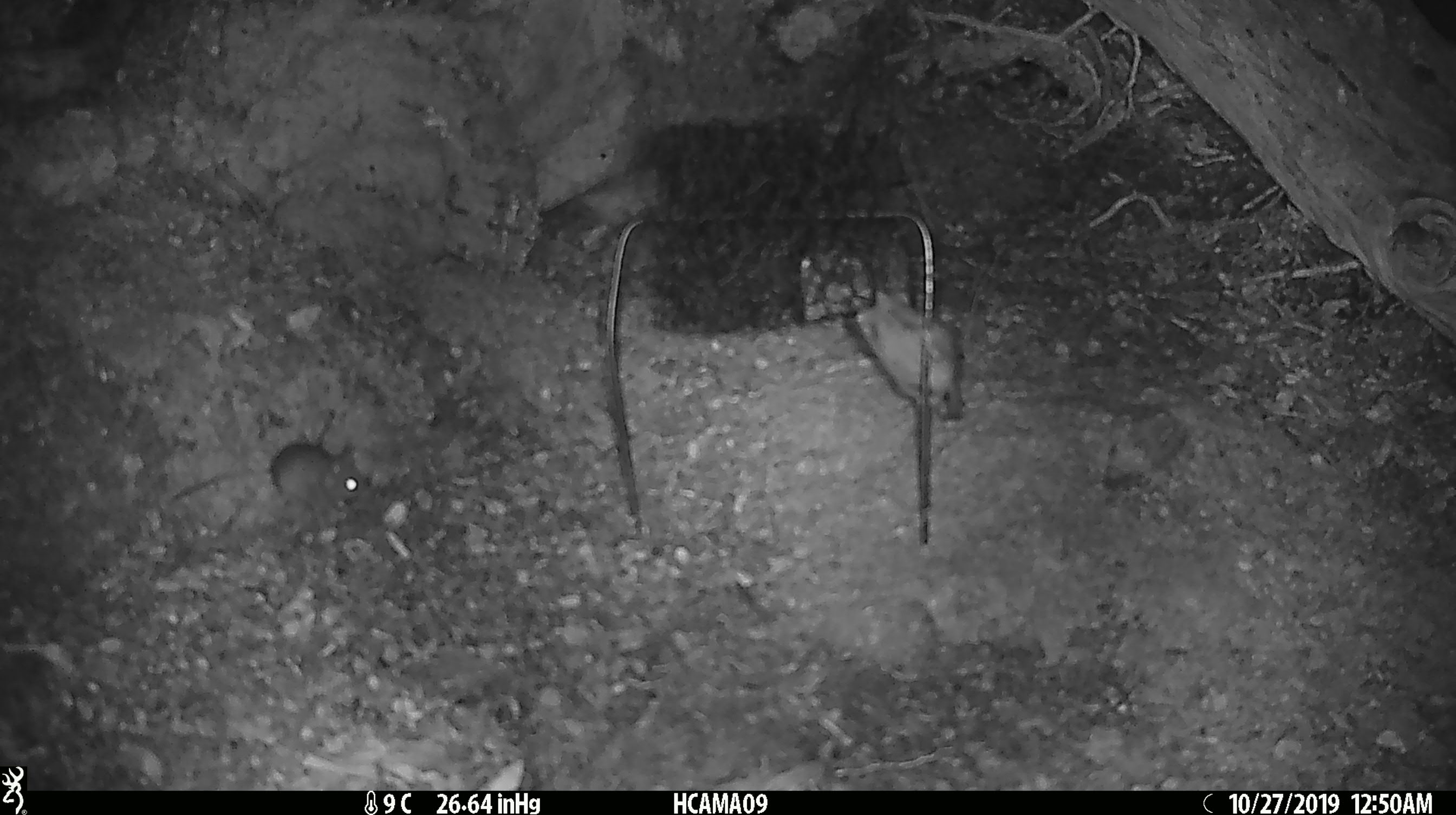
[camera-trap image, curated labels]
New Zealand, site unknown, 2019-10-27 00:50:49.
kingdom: Animalia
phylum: Chordata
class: Mammalia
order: Rodentia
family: Muridae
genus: Mus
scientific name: Mus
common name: mouse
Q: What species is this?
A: Mouse (Mus).